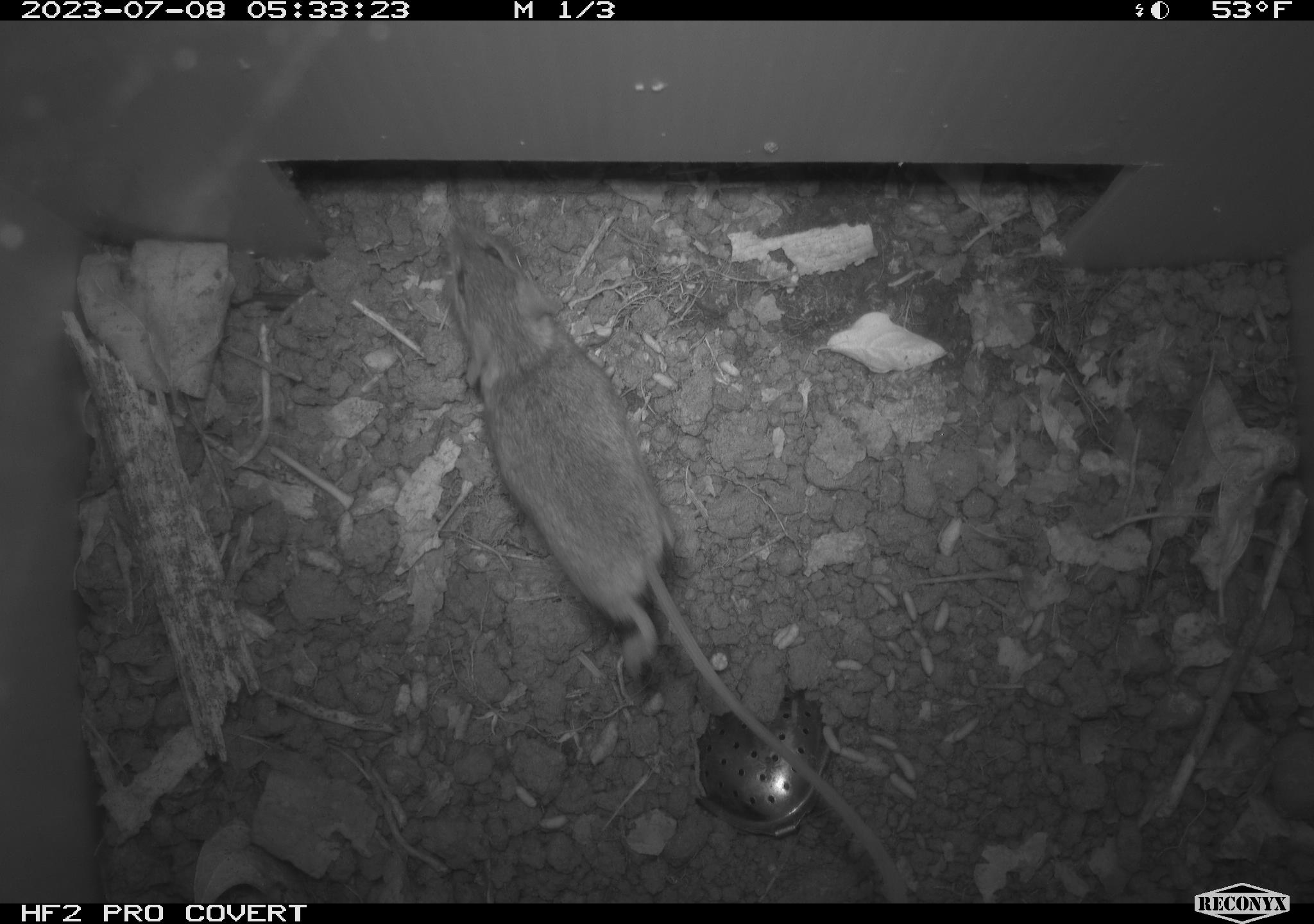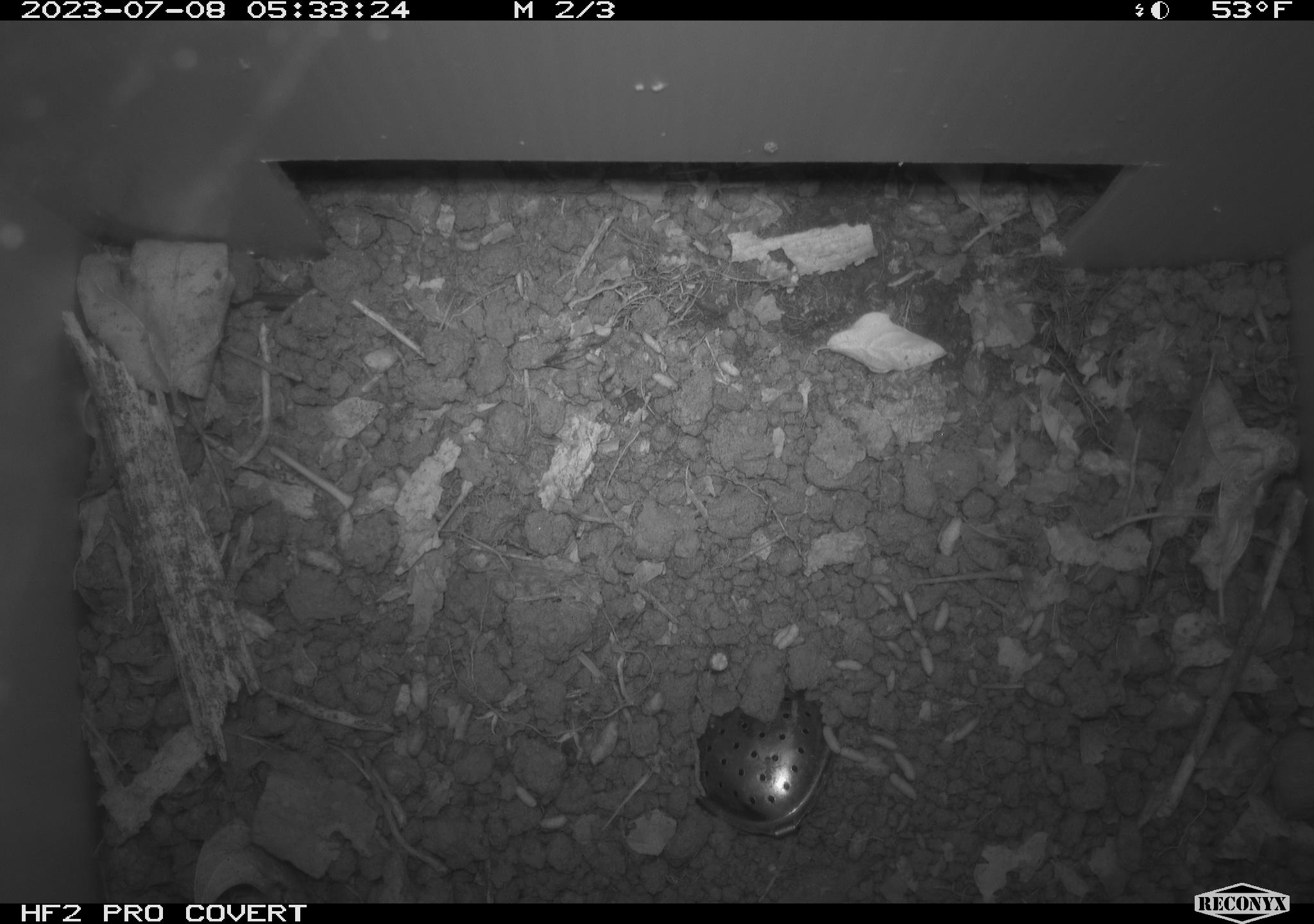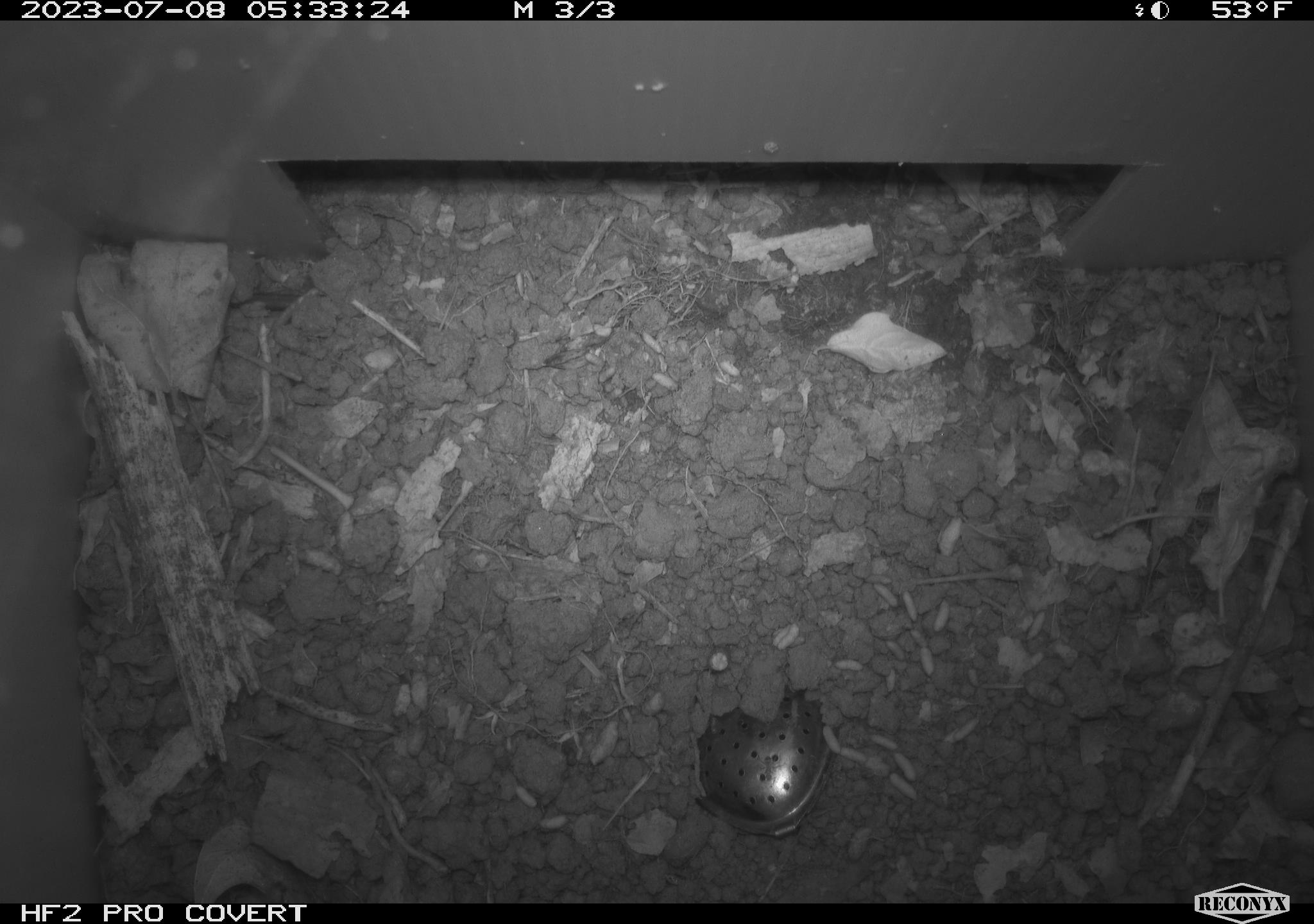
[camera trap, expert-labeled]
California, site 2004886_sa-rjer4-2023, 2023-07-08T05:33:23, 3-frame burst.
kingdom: Animalia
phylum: Chordata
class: Mammalia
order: Rodentia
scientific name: Rodentia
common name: mouse species